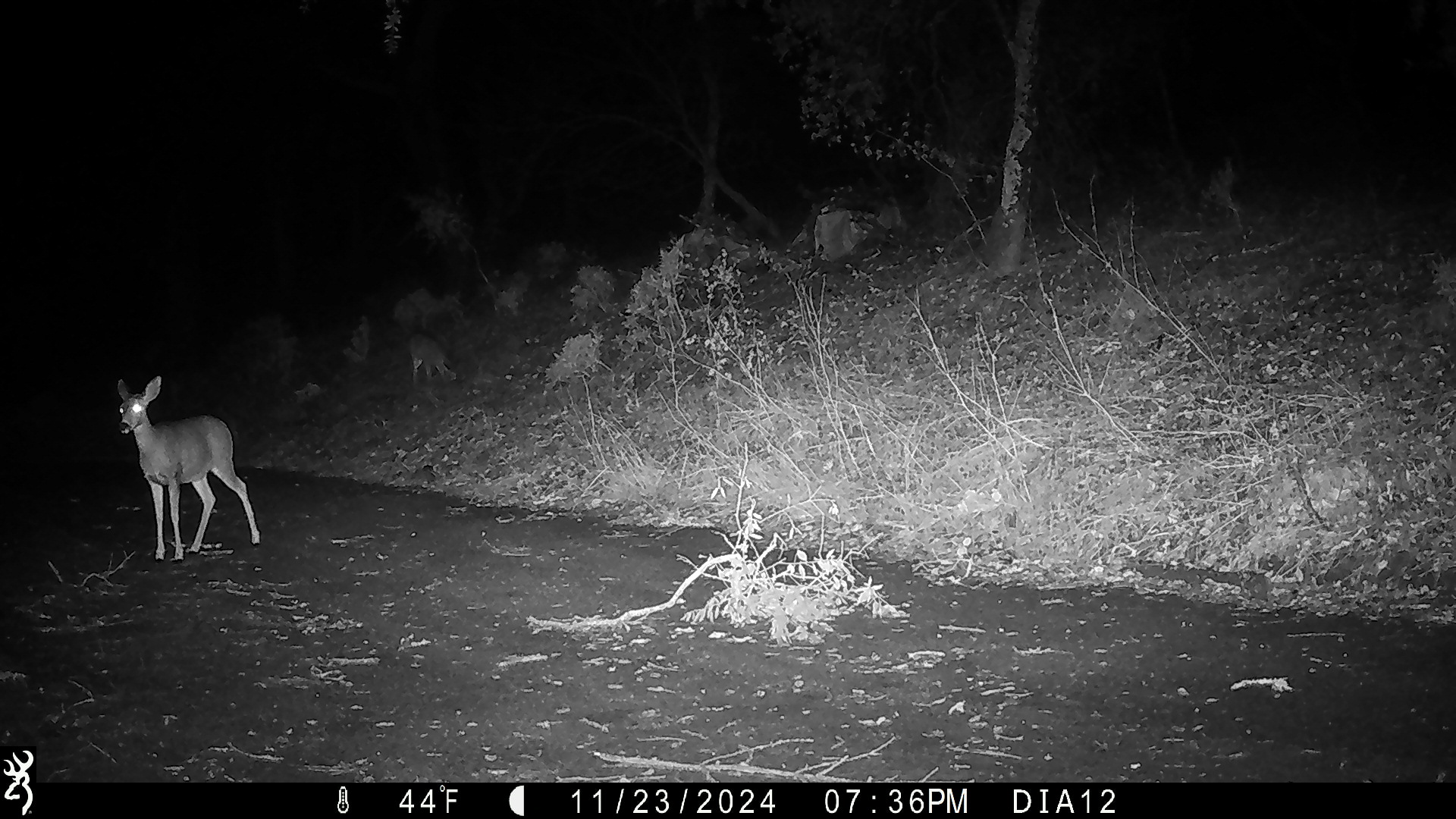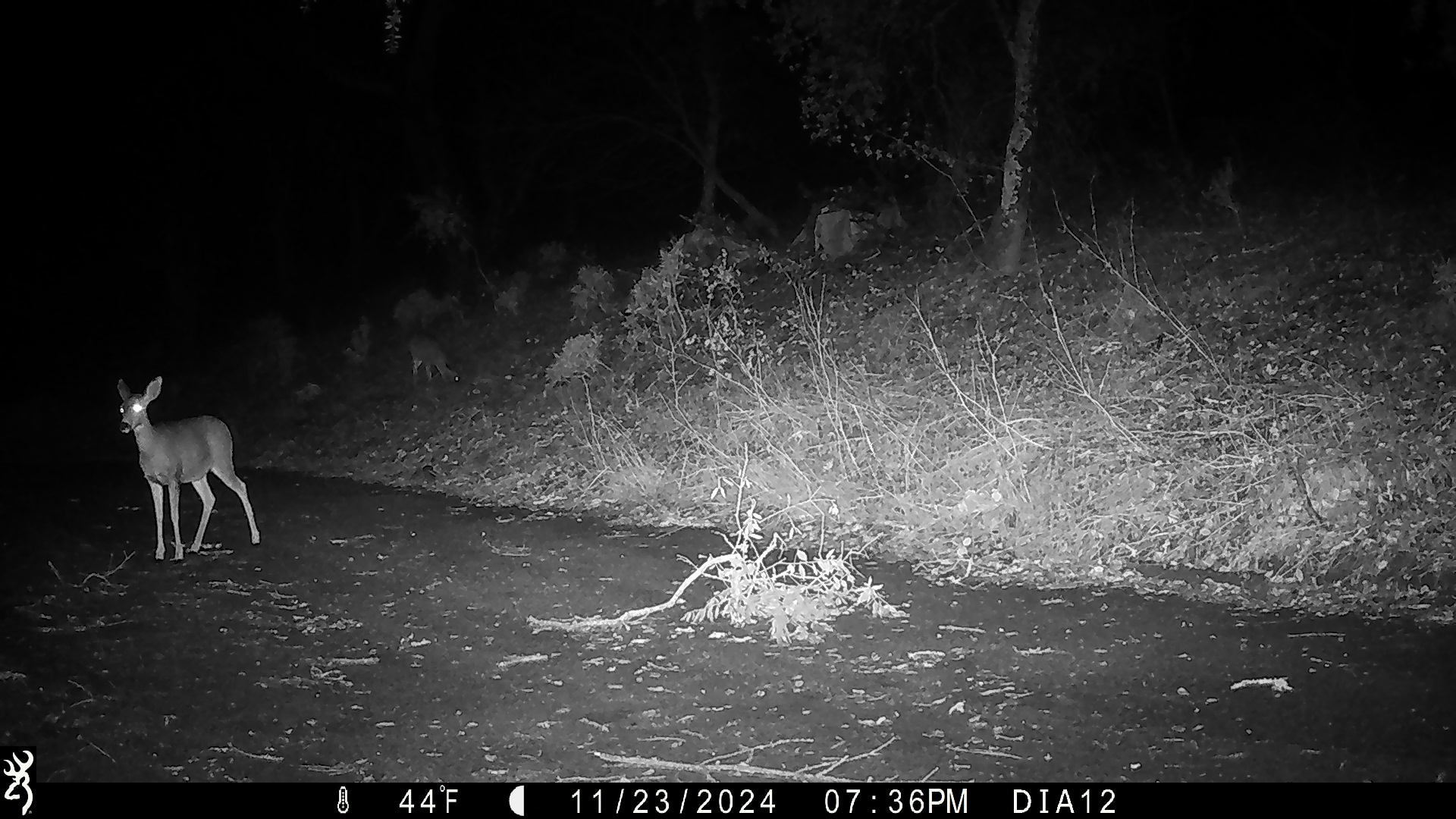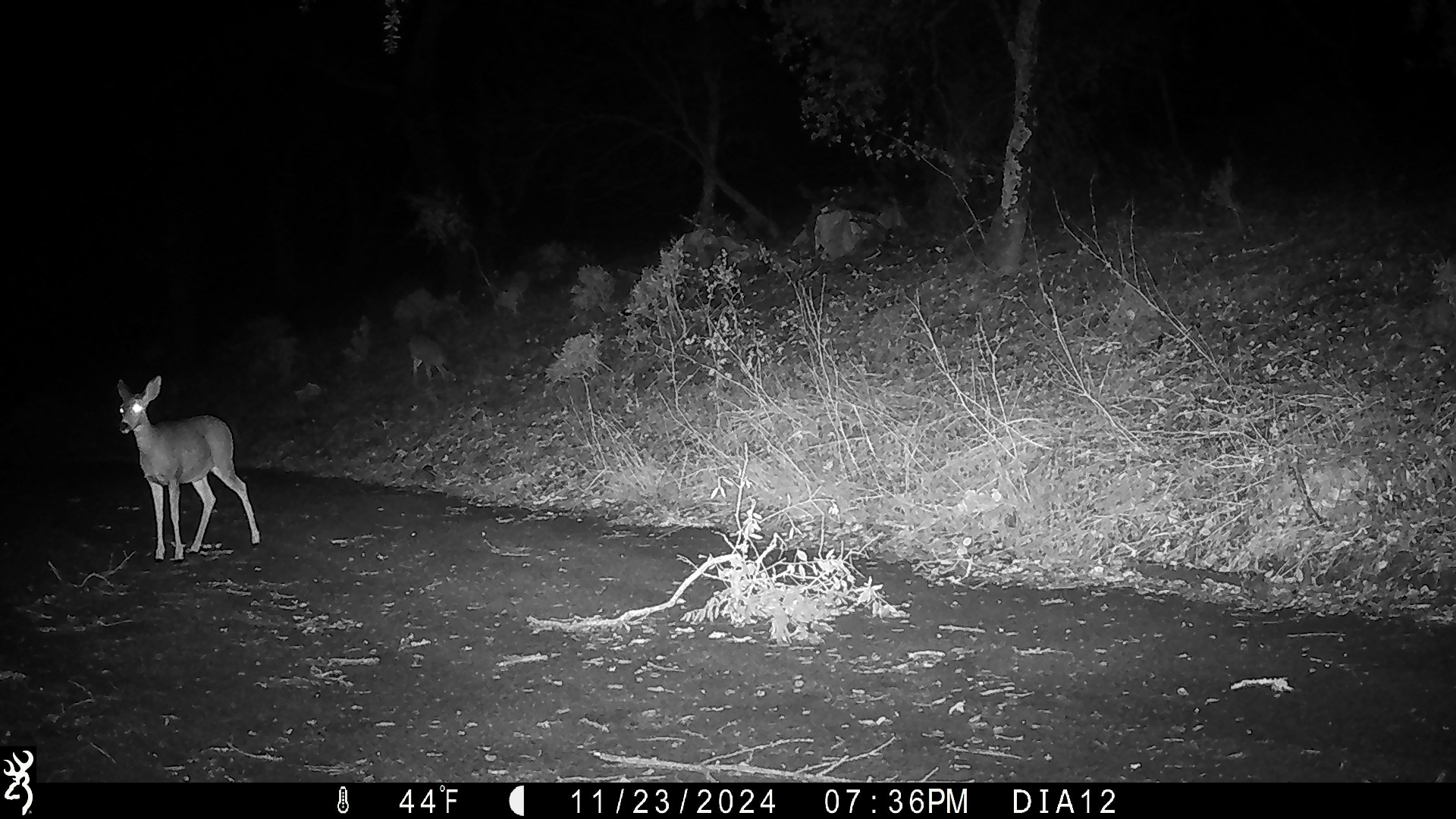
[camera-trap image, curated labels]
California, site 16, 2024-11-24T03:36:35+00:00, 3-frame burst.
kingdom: Animalia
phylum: Chordata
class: Mammalia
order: Artiodactyla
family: Cervidae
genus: Odocoileus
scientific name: Odocoileus hemionus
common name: mule deer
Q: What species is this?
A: Mule deer (Odocoileus hemionus).